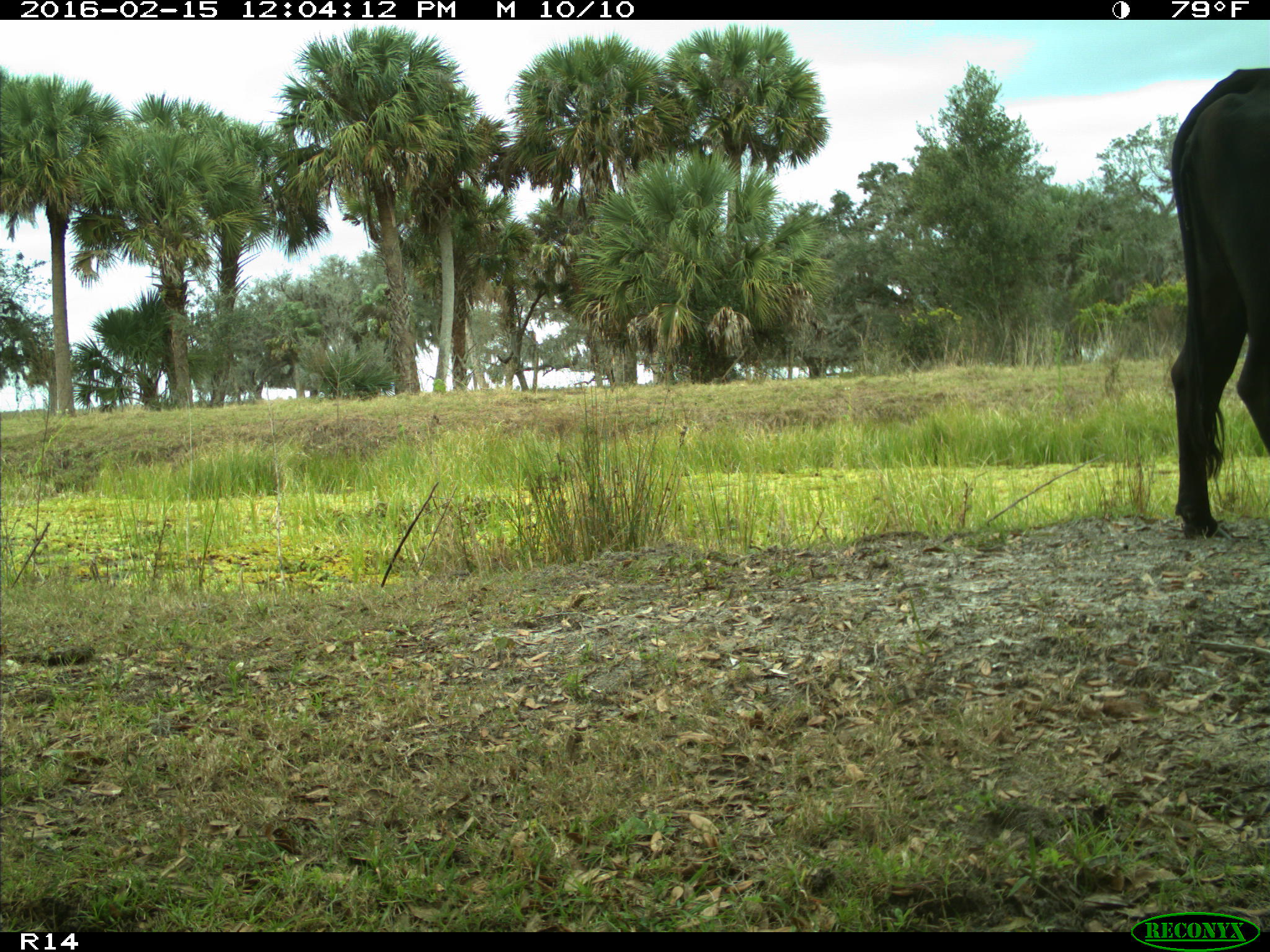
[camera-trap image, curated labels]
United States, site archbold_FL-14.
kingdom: Animalia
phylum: Chordata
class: Mammalia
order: Artiodactyla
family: Bovidae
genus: Bos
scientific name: Bos taurus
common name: domestic cow